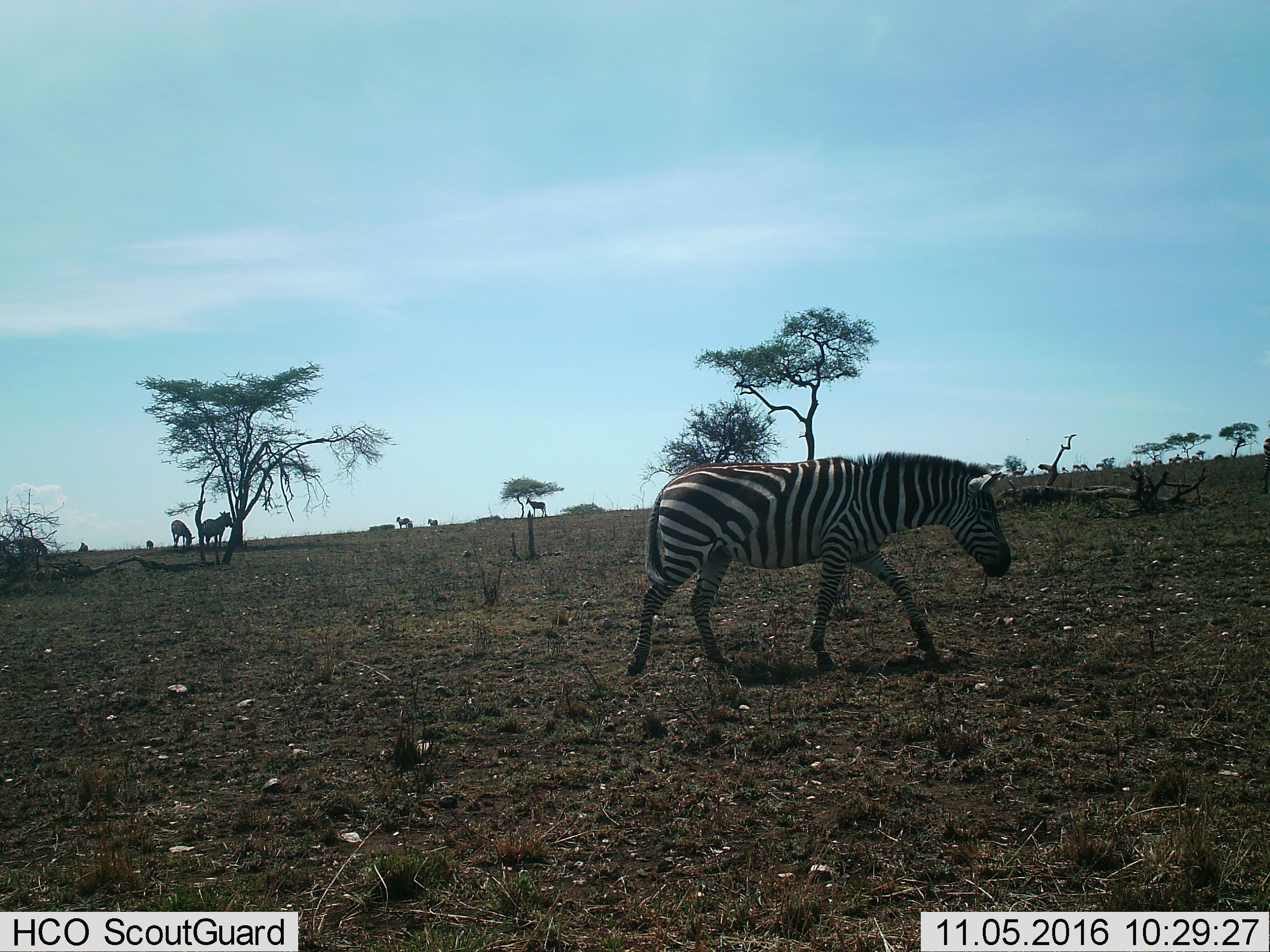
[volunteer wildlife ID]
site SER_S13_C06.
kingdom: Animalia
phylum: Chordata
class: Mammalia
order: Perissodactyla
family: Equidae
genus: Equus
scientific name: Equus quagga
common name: plains zebra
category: zebraplains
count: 3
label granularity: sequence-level